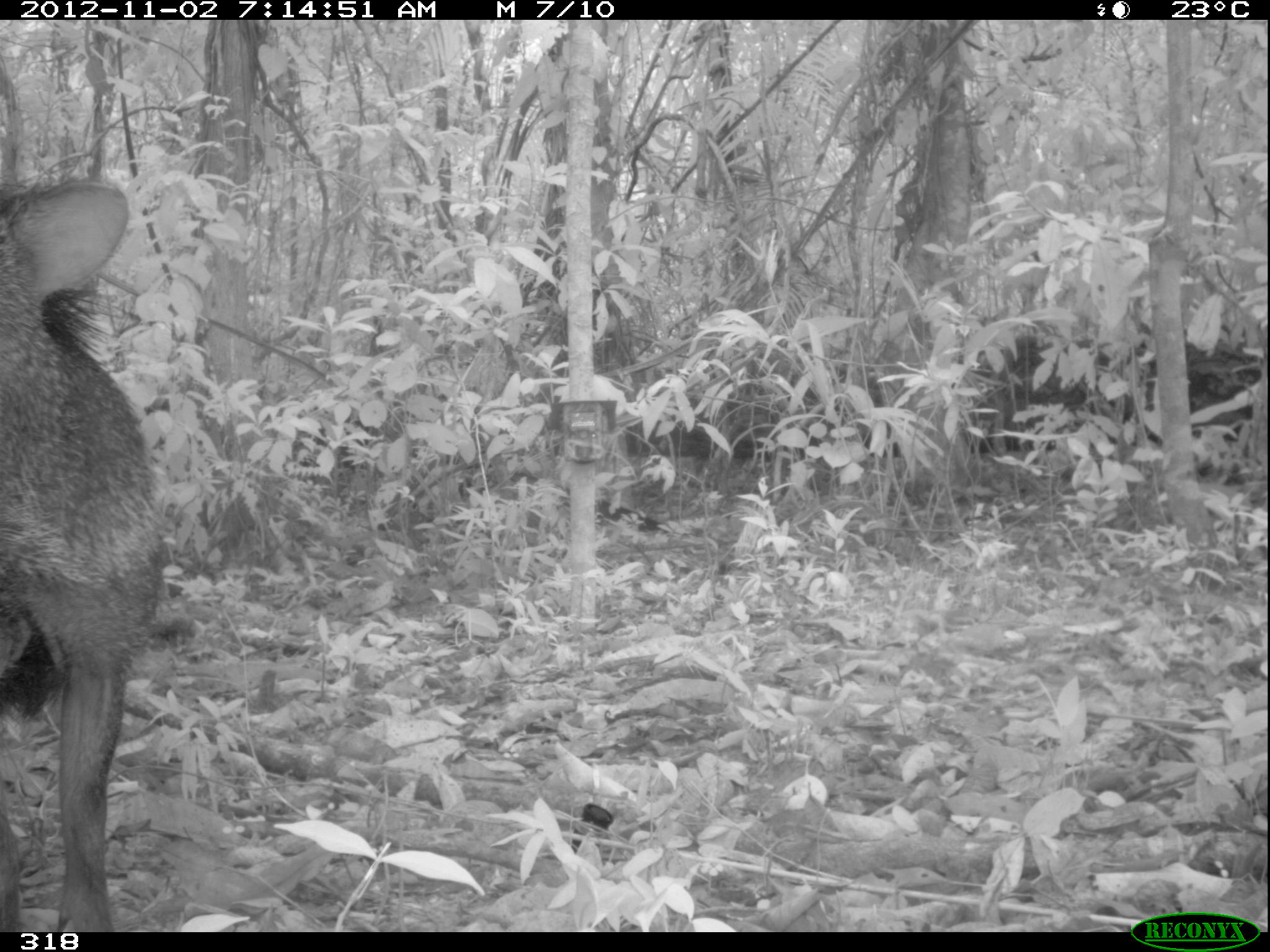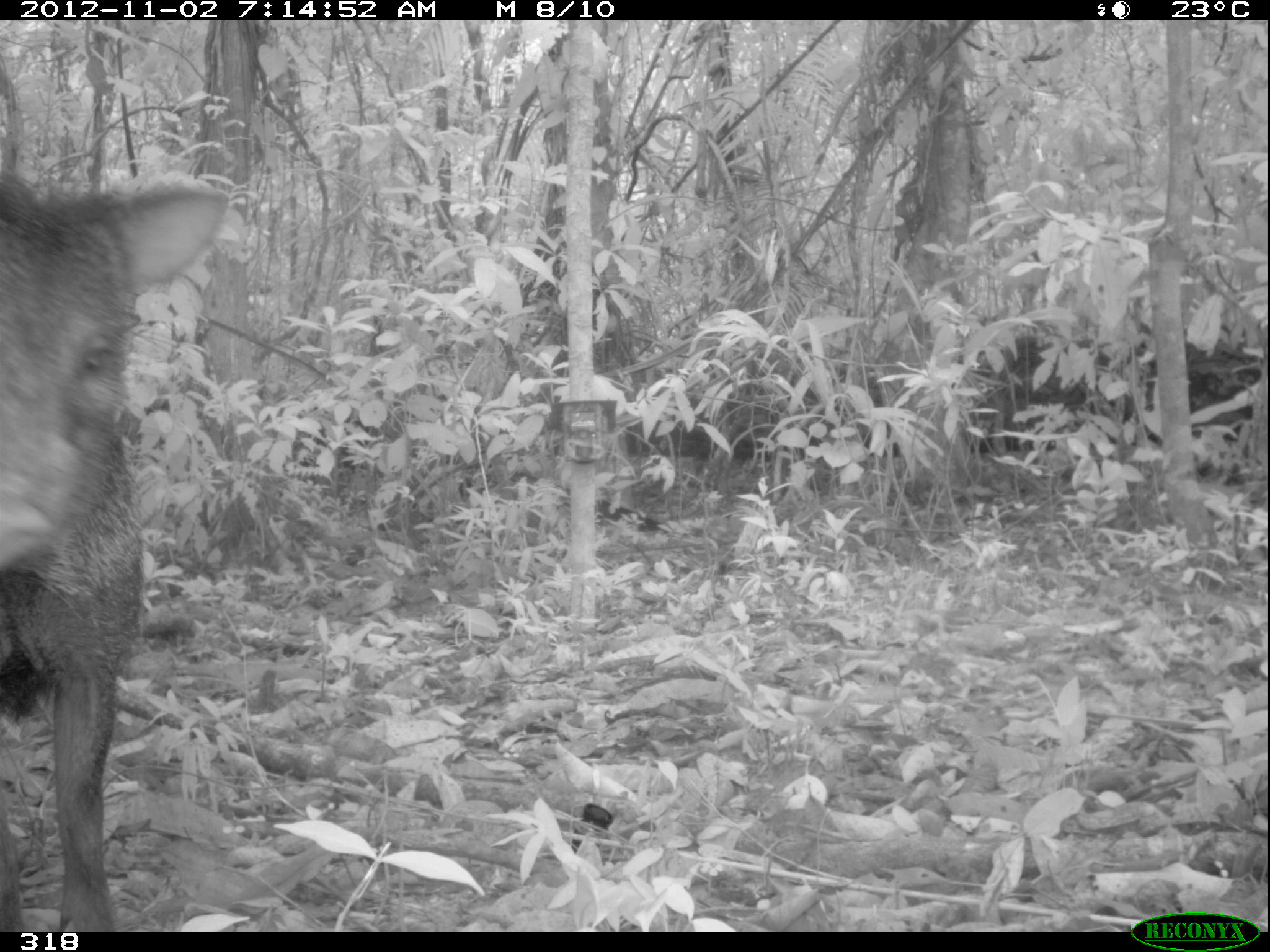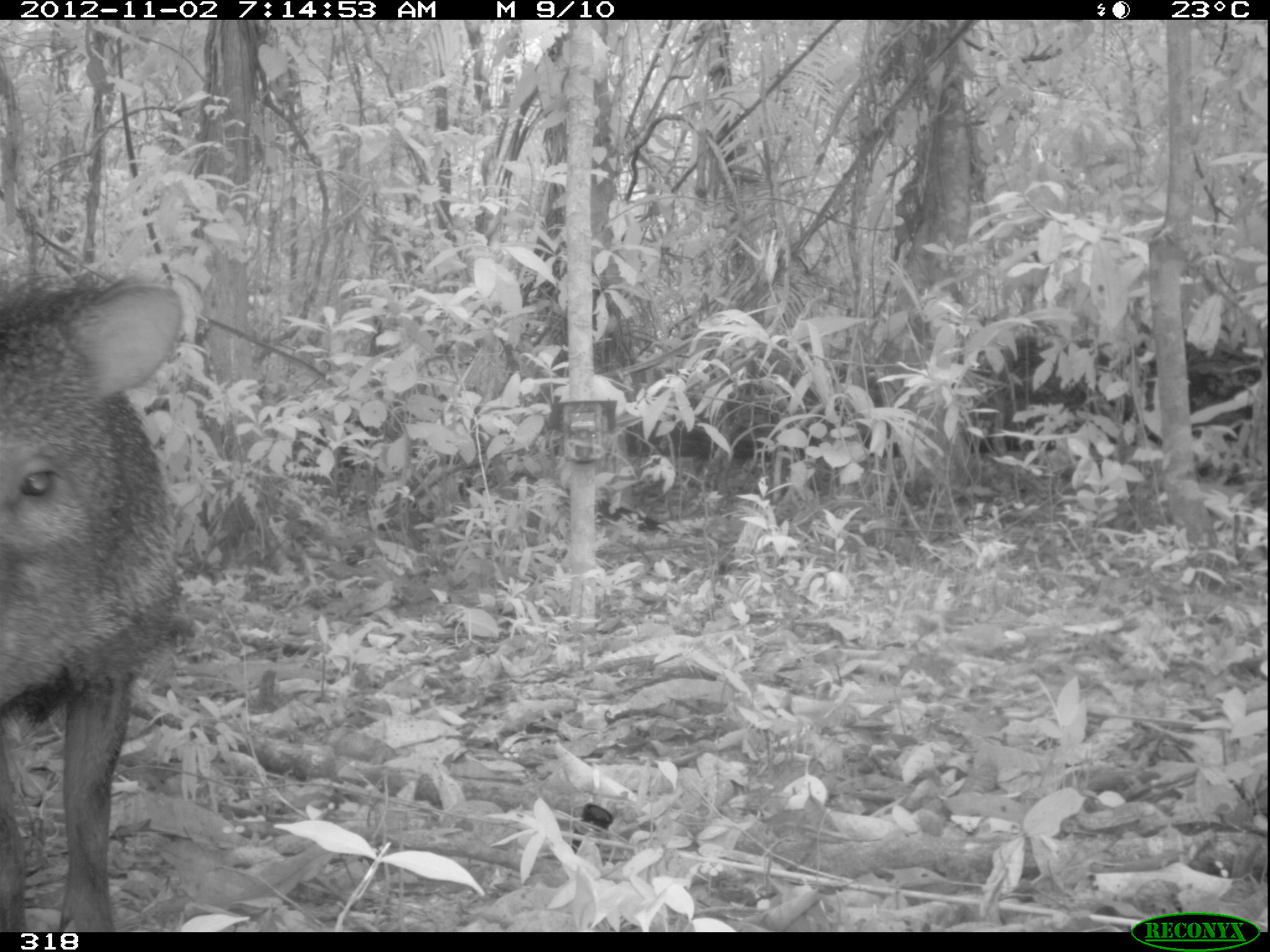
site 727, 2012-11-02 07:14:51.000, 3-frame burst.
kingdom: Animalia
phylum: Chordata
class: Mammalia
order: Artiodactyla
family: Tayassuidae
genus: Pecari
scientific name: Pecari tajacu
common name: collared peccary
Pecari tajacu (collared peccary).